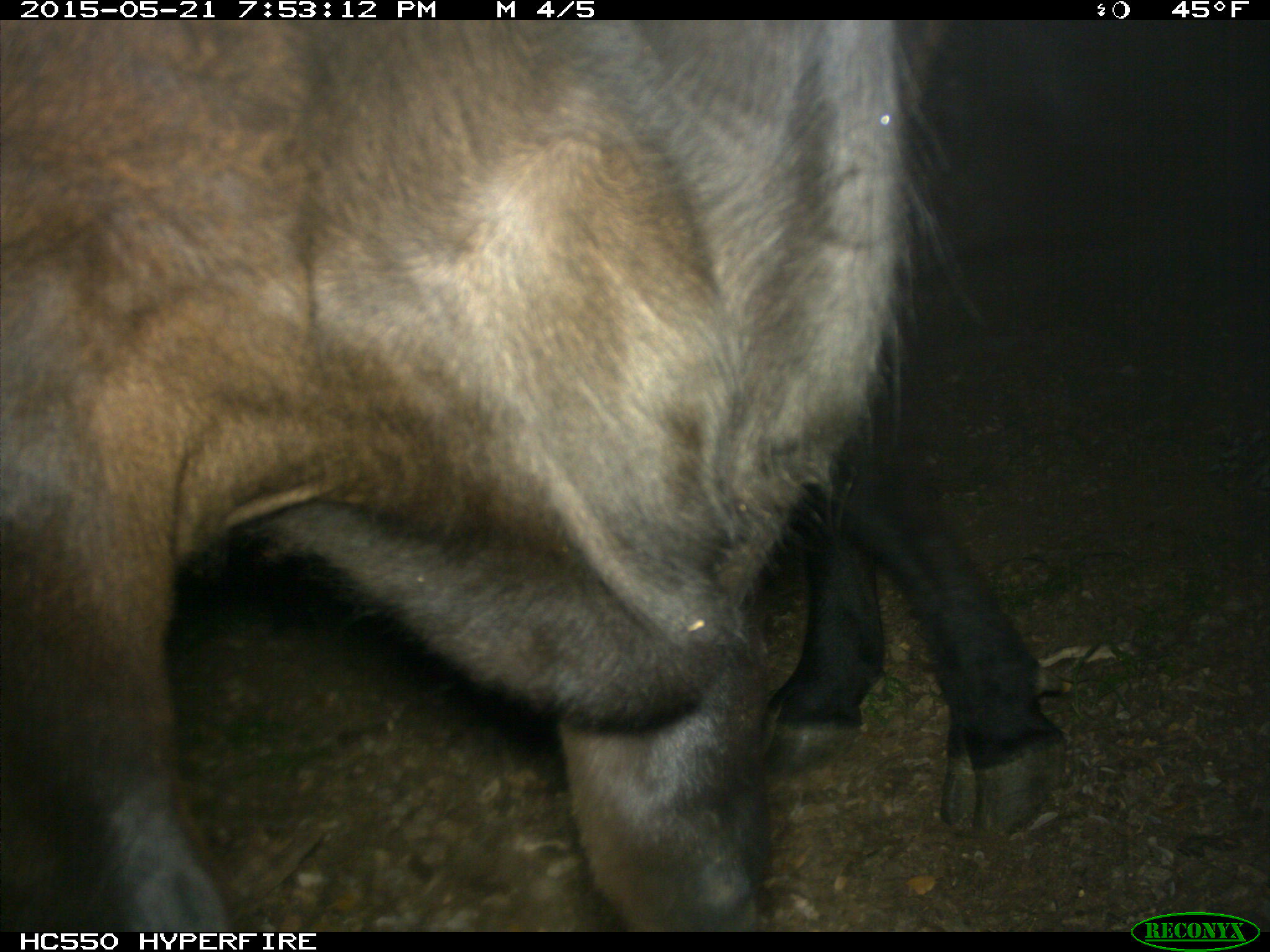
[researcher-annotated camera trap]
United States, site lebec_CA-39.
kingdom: Animalia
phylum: Chordata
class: Mammalia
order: Artiodactyla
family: Bovidae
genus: Bos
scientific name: Bos taurus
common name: domestic cow